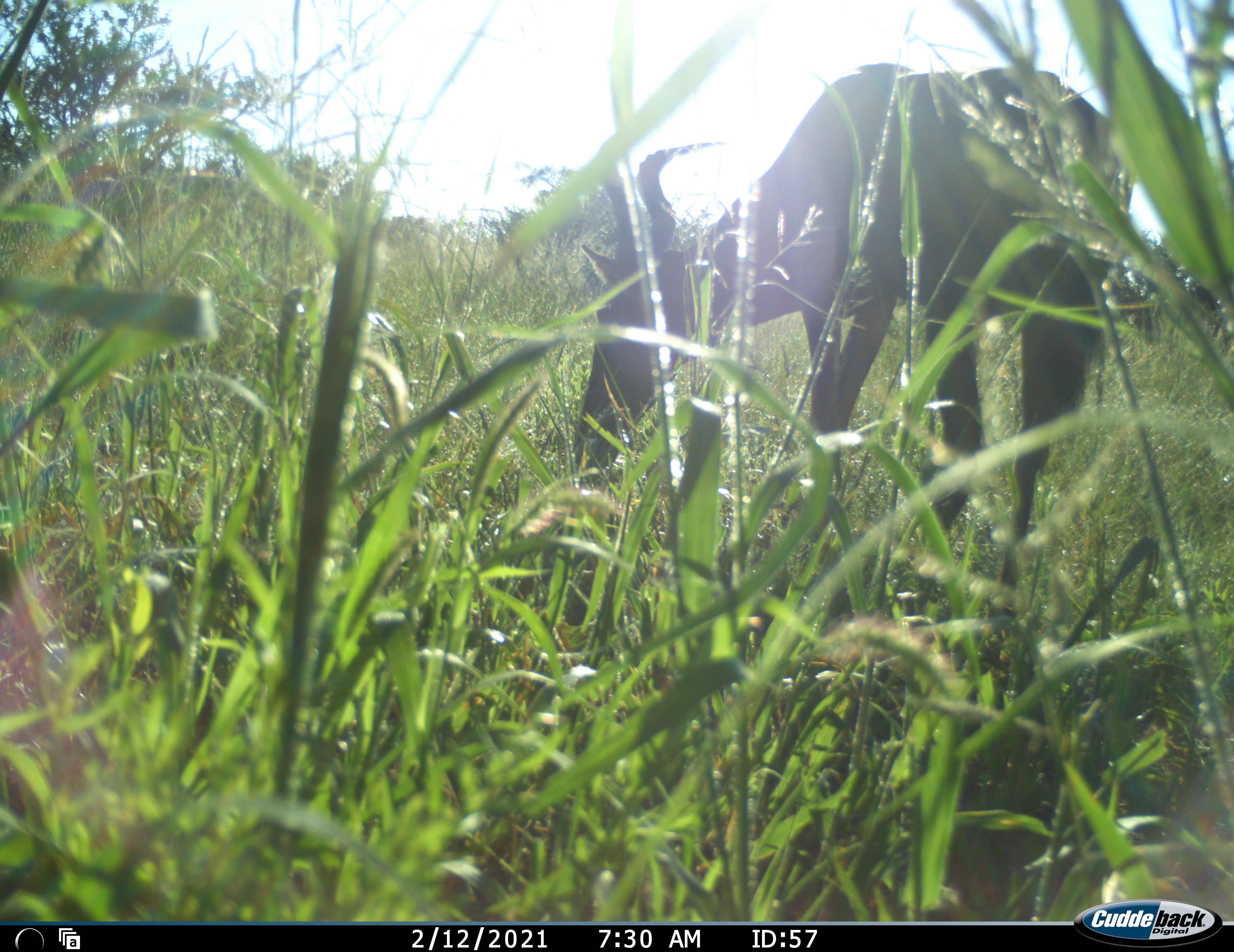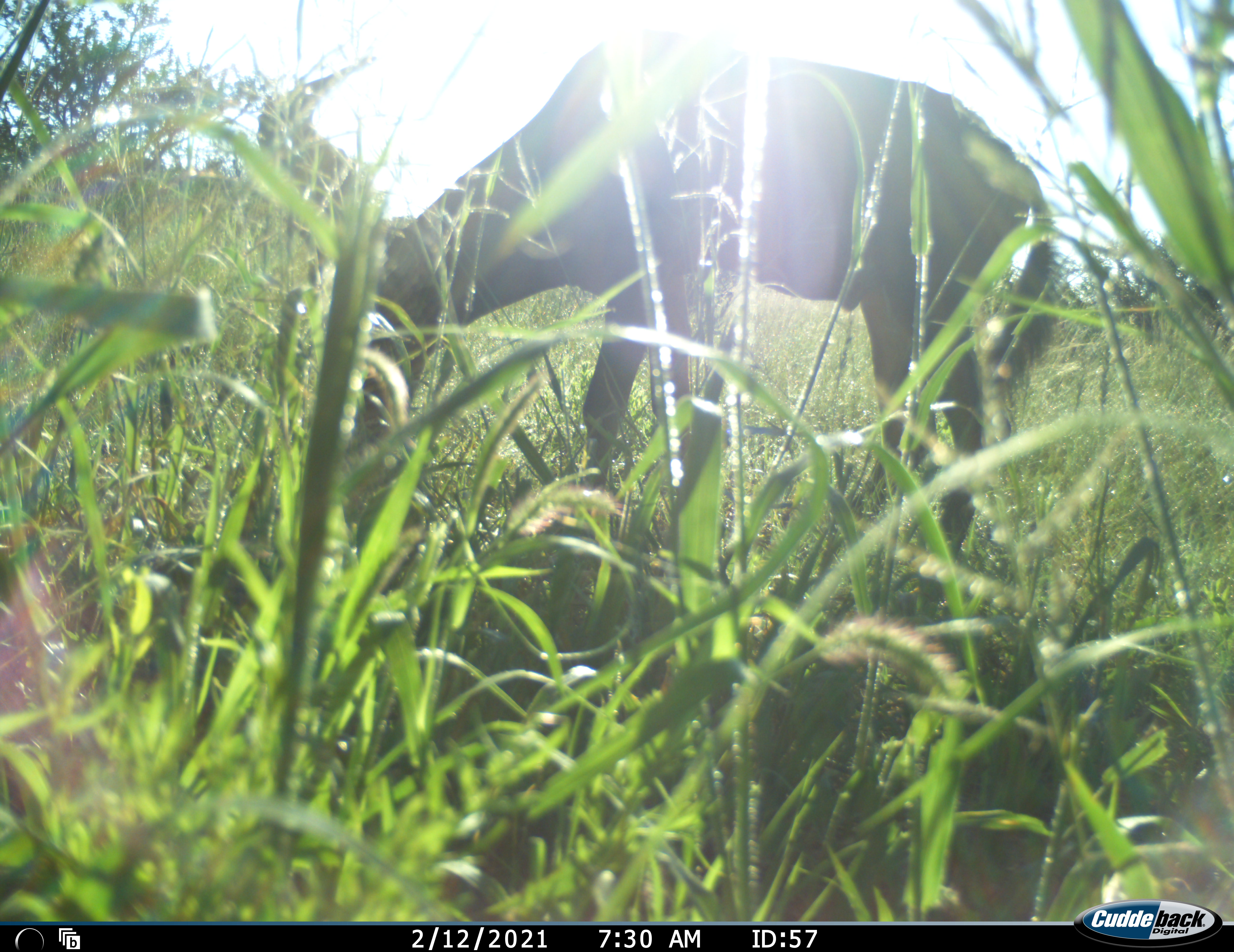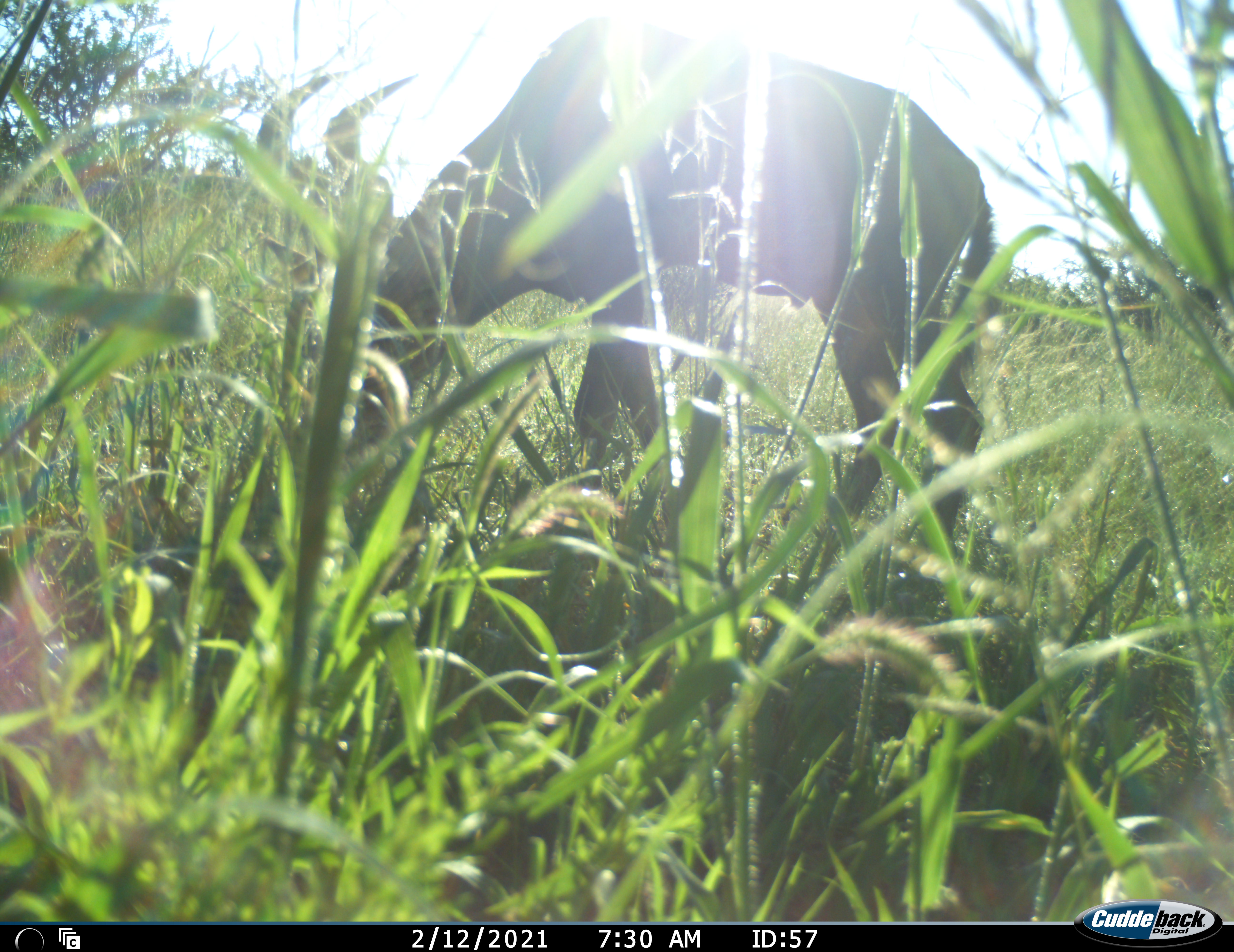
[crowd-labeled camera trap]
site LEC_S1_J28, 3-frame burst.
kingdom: Animalia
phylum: Chordata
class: Mammalia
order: Artiodactyla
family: Bovidae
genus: Alcelaphus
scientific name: Alcelaphus buselaphus caama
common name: red hartebeest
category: hartebeestred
Hartebeestred (red hartebeest) (Alcelaphus buselaphus caama), count 1. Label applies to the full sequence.